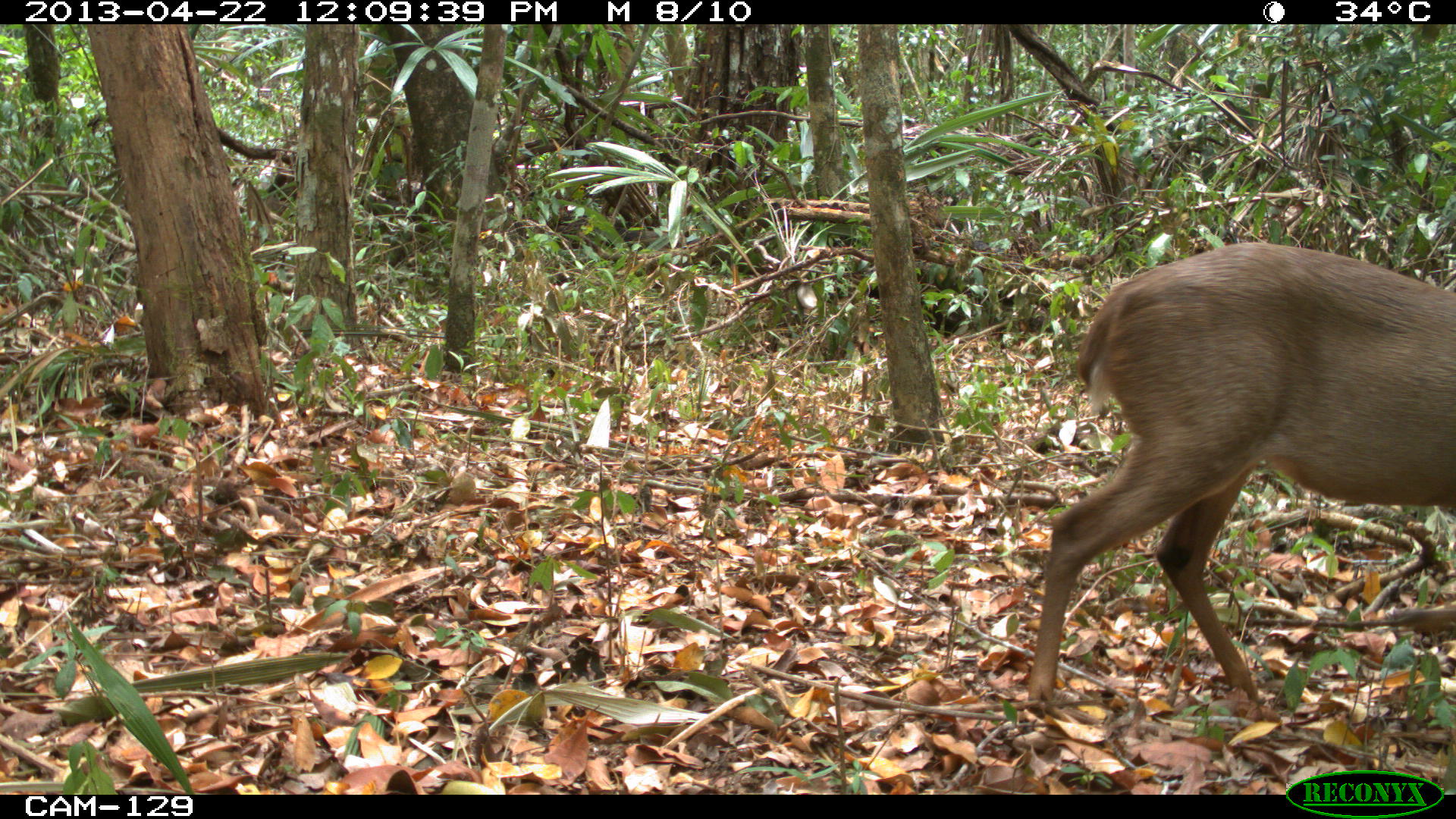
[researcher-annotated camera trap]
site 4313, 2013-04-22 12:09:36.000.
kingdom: Animalia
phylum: Chordata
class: Mammalia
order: Artiodactyla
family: Cervidae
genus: Odocoileus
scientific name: Odocoileus pandora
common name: yucatán brown brocket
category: mazama pandora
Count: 1.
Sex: female.